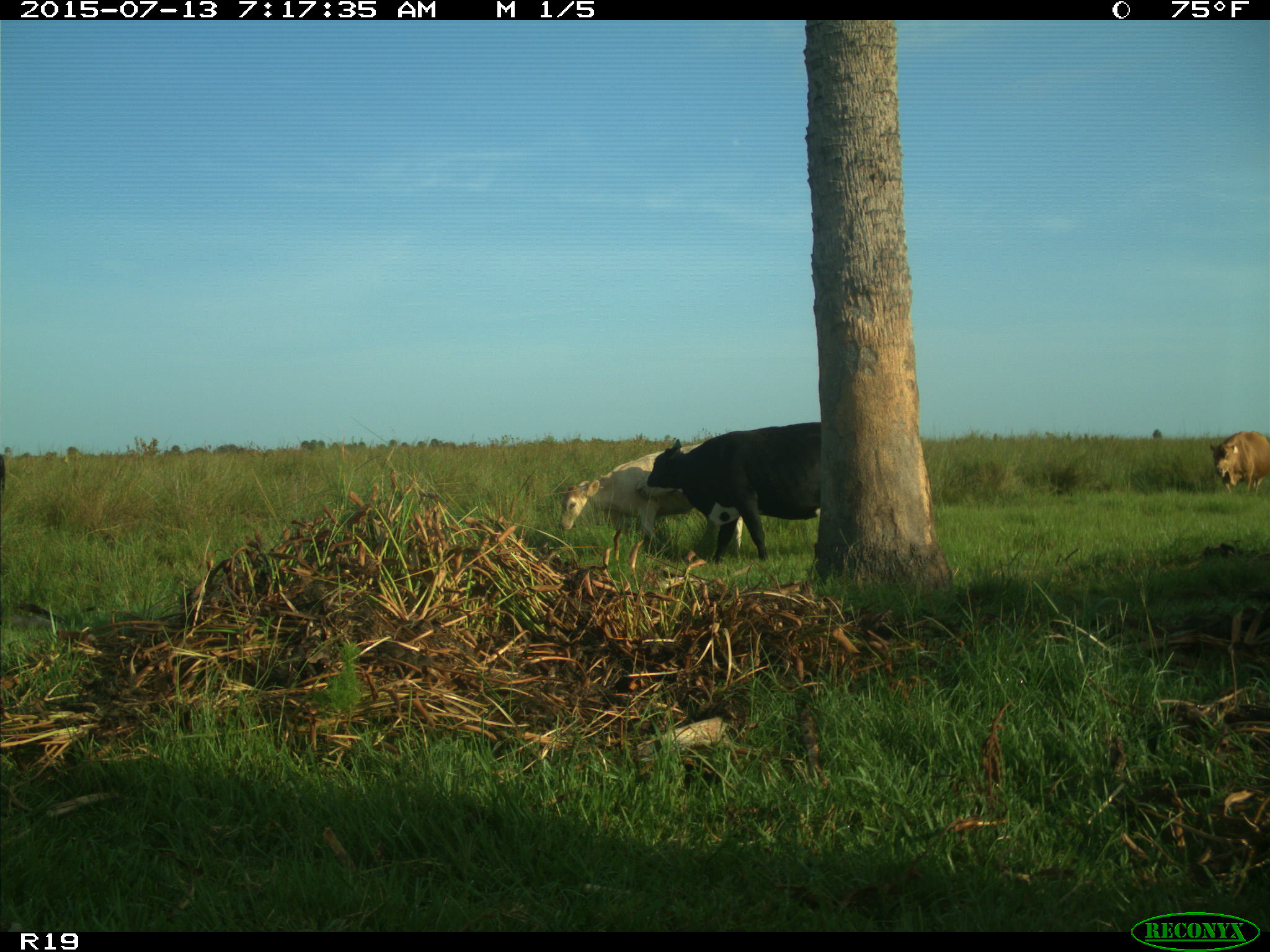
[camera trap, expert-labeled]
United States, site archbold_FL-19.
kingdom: Animalia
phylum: Chordata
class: Mammalia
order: Artiodactyla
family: Bovidae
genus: Bos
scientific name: Bos taurus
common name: domestic cow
Bos taurus (domestic cow).